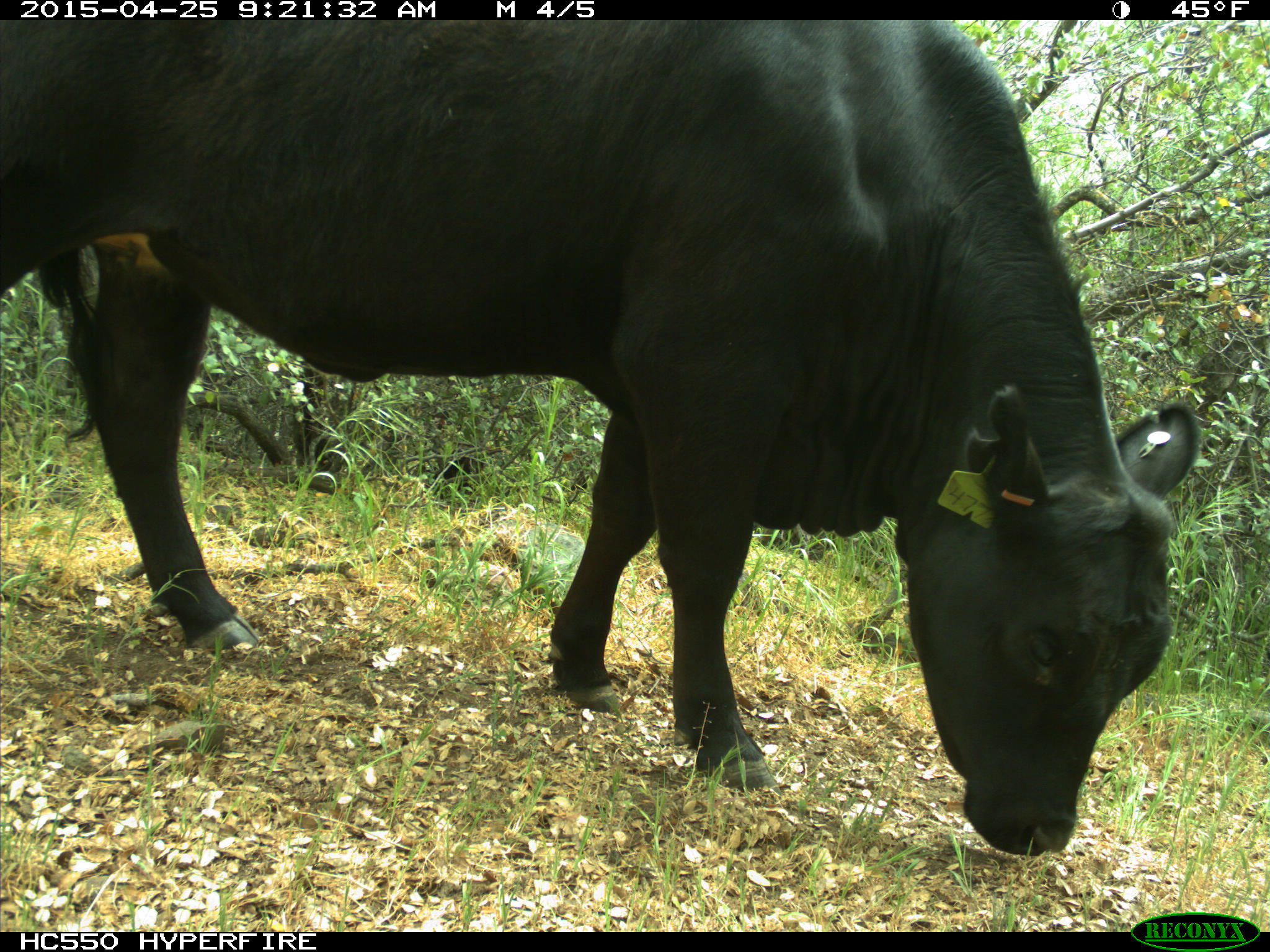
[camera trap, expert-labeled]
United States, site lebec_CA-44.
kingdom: Animalia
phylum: Chordata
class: Mammalia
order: Artiodactyla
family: Suidae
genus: Sus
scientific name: Sus scrofa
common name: wild boar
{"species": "Sus scrofa (wild boar)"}